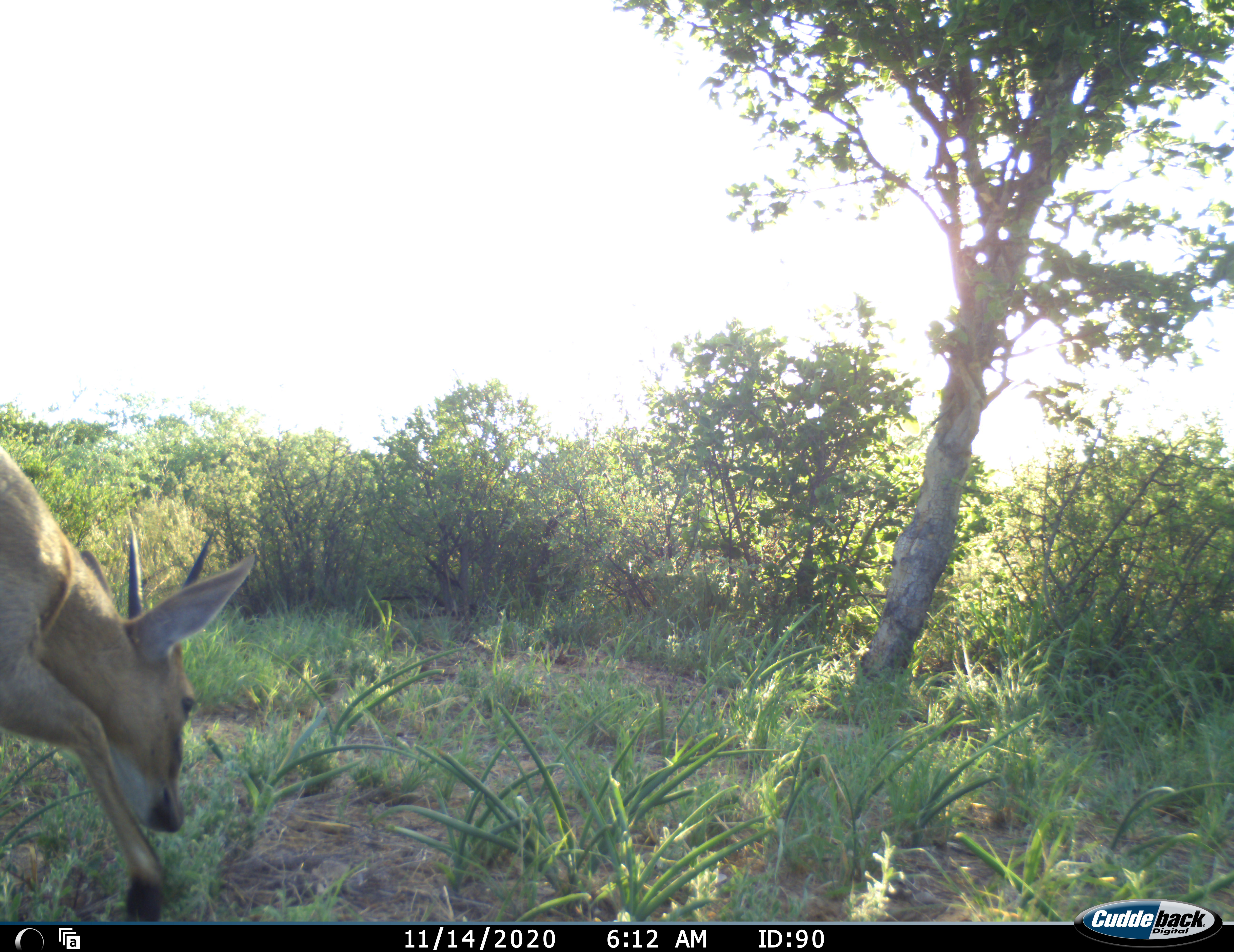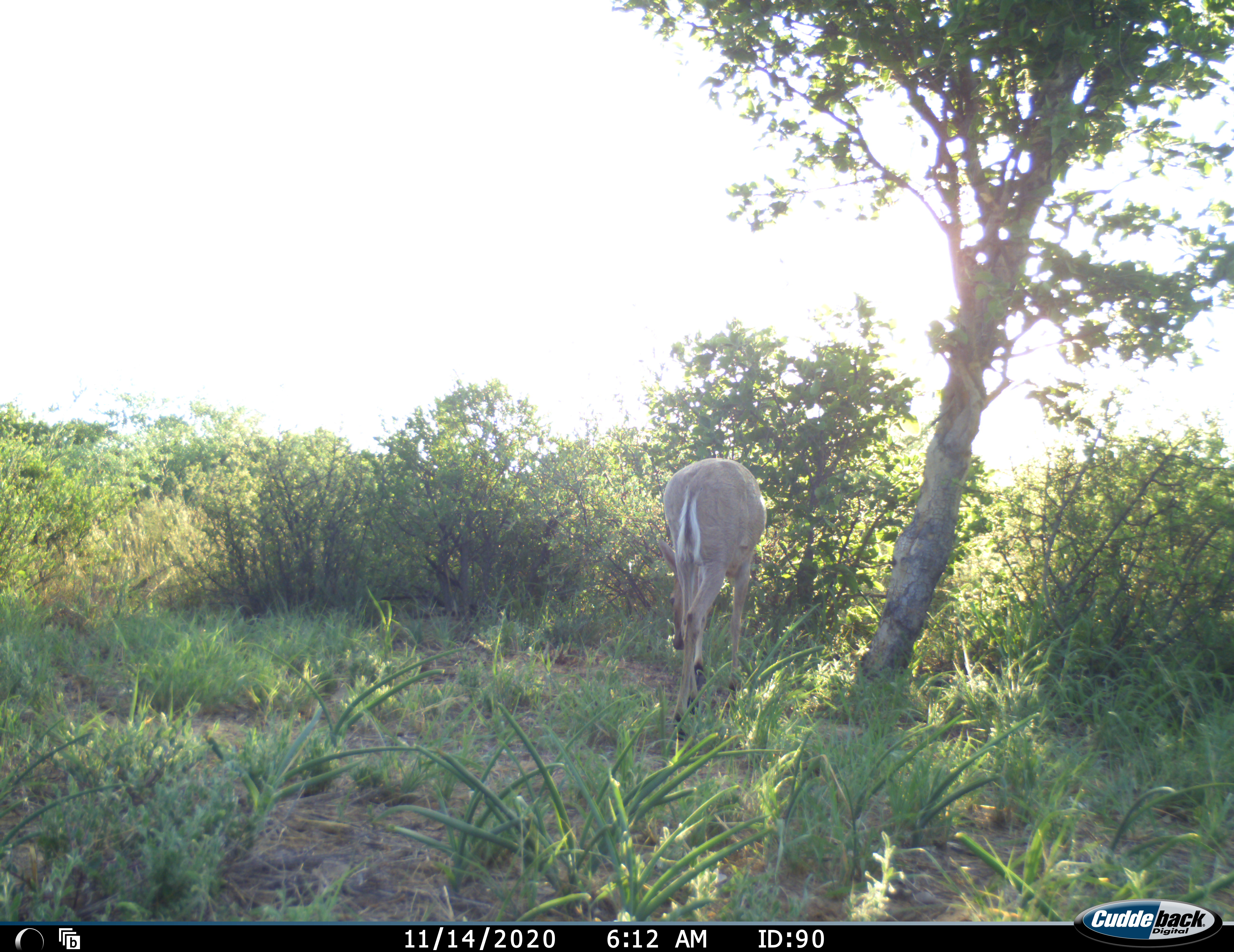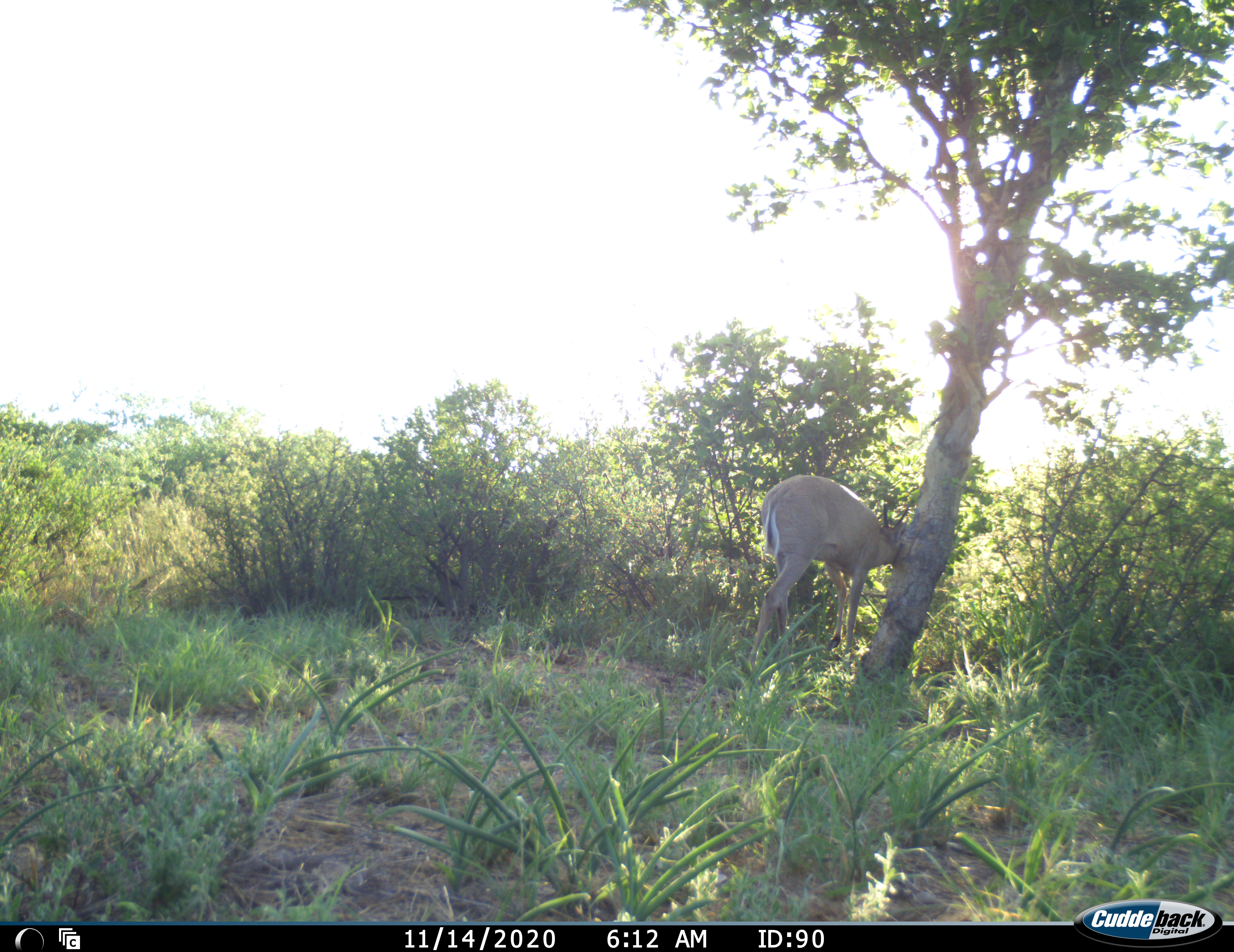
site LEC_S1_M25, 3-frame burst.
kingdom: Animalia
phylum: Chordata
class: Mammalia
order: Artiodactyla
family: Bovidae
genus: Sylvicapra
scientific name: Sylvicapra grimmia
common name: common duiker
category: duikercommongrey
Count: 1.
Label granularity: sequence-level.